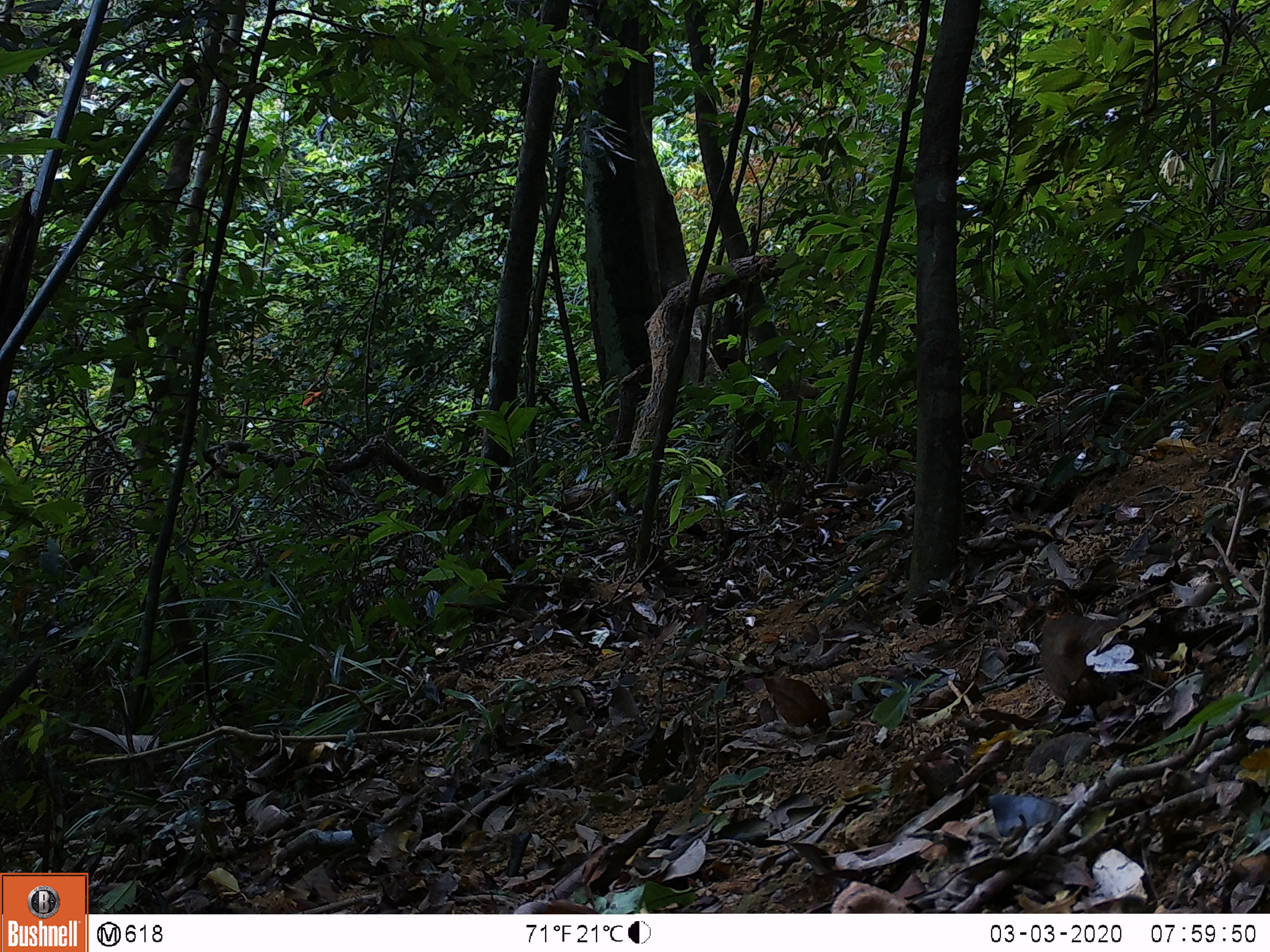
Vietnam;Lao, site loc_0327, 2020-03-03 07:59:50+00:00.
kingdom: Animalia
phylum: Chordata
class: Aves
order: Galliformes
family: Phasianidae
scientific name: Phasianidae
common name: partridge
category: unidentified partridge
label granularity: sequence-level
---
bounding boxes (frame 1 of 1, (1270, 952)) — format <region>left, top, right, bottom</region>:
unidentified partridge: <region>1023, 577, 1134, 709</region>